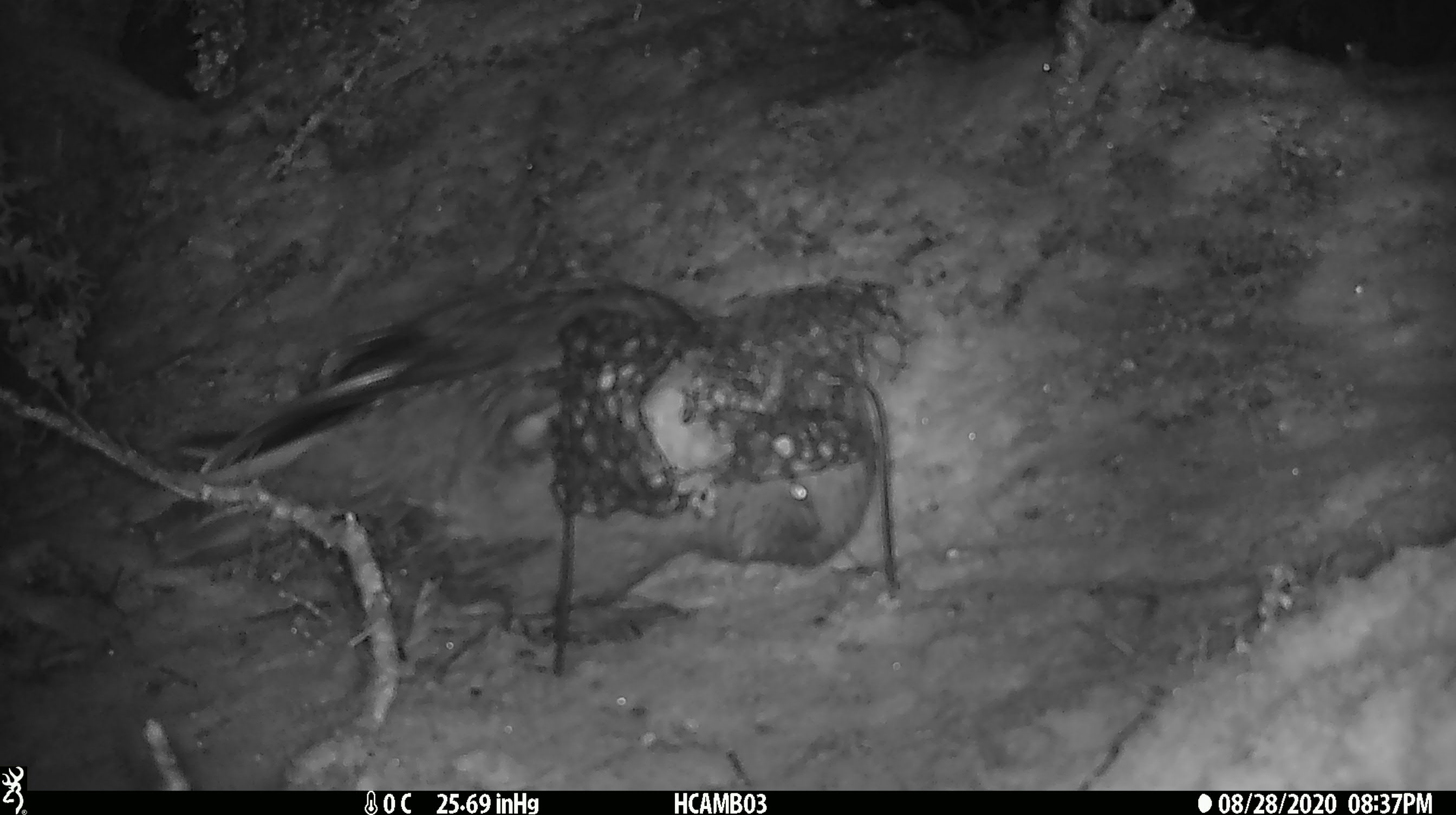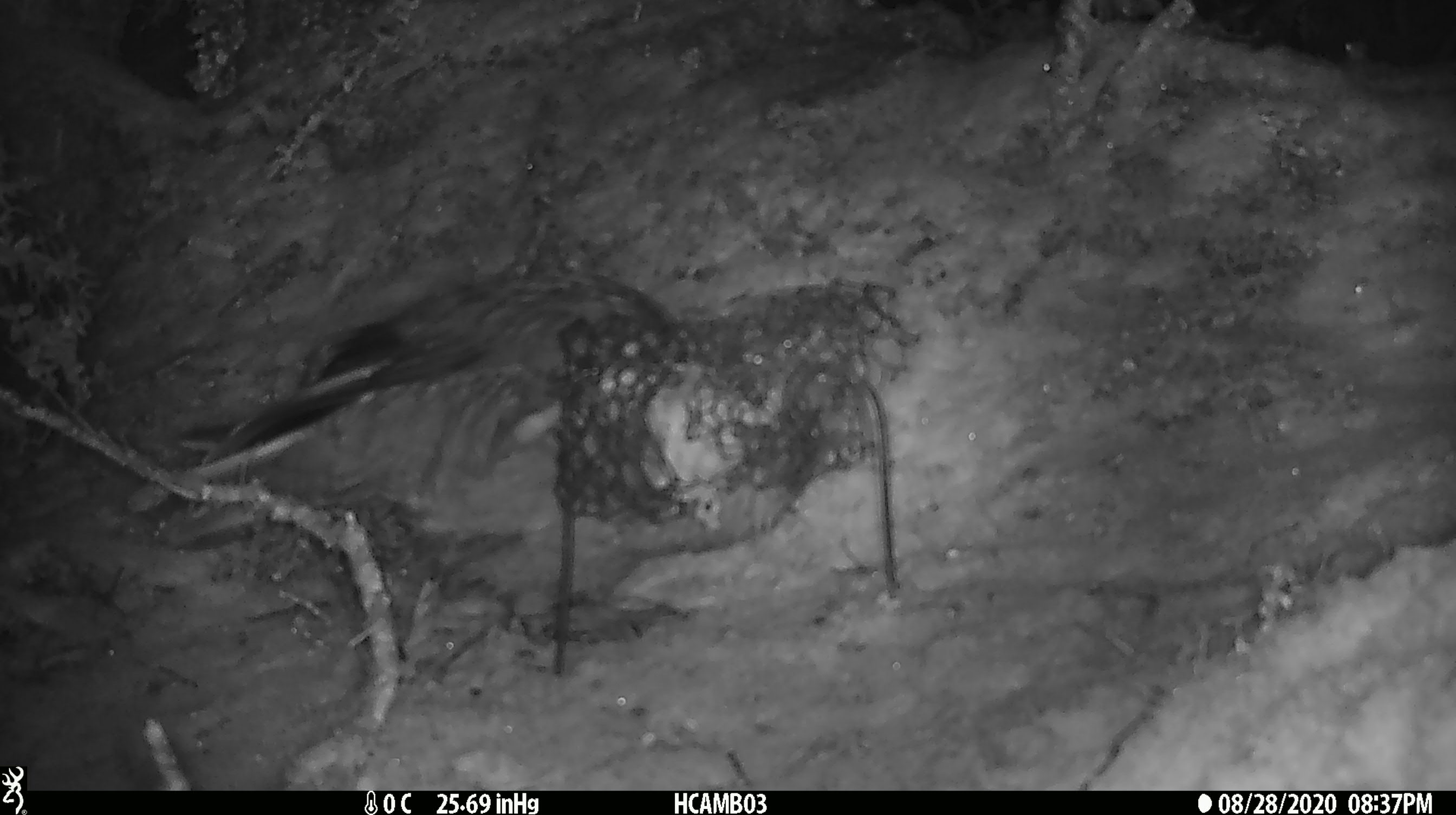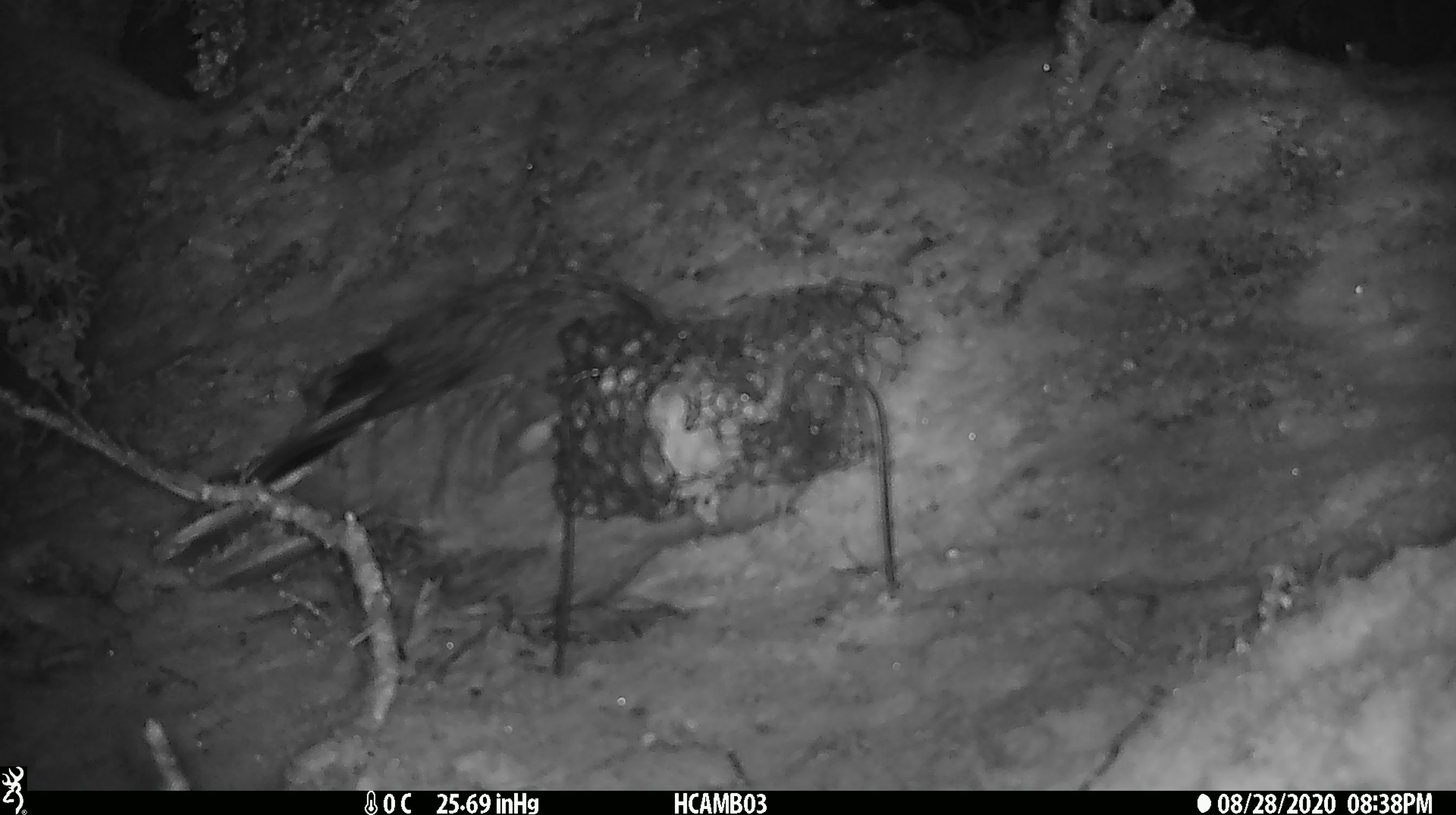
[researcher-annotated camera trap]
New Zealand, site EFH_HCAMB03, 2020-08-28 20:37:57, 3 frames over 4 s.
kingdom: Animalia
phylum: Chordata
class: Aves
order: Psittaciformes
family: Strigopidae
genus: Nestor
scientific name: Nestor notabilis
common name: kea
Kea (Nestor notabilis).